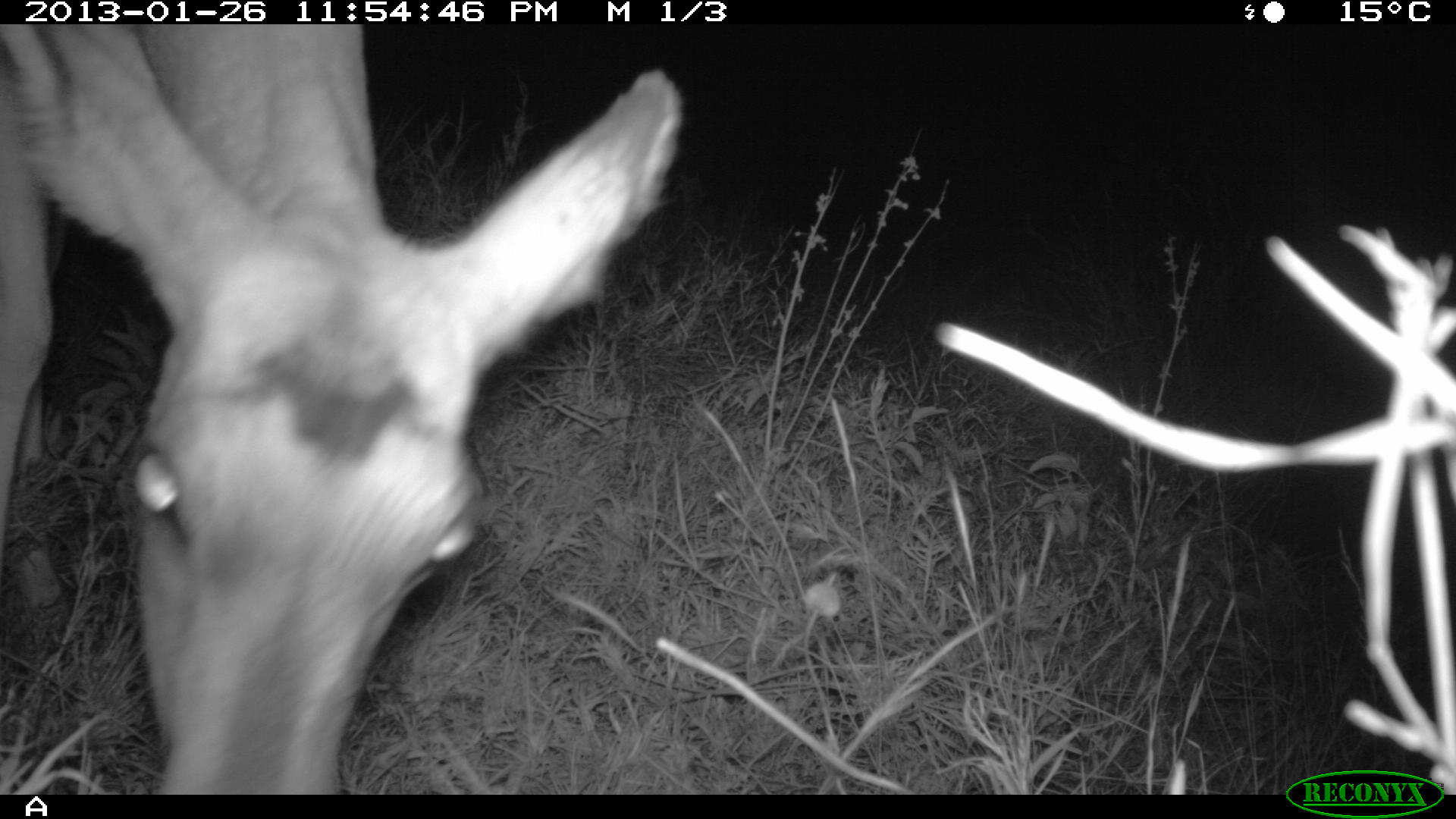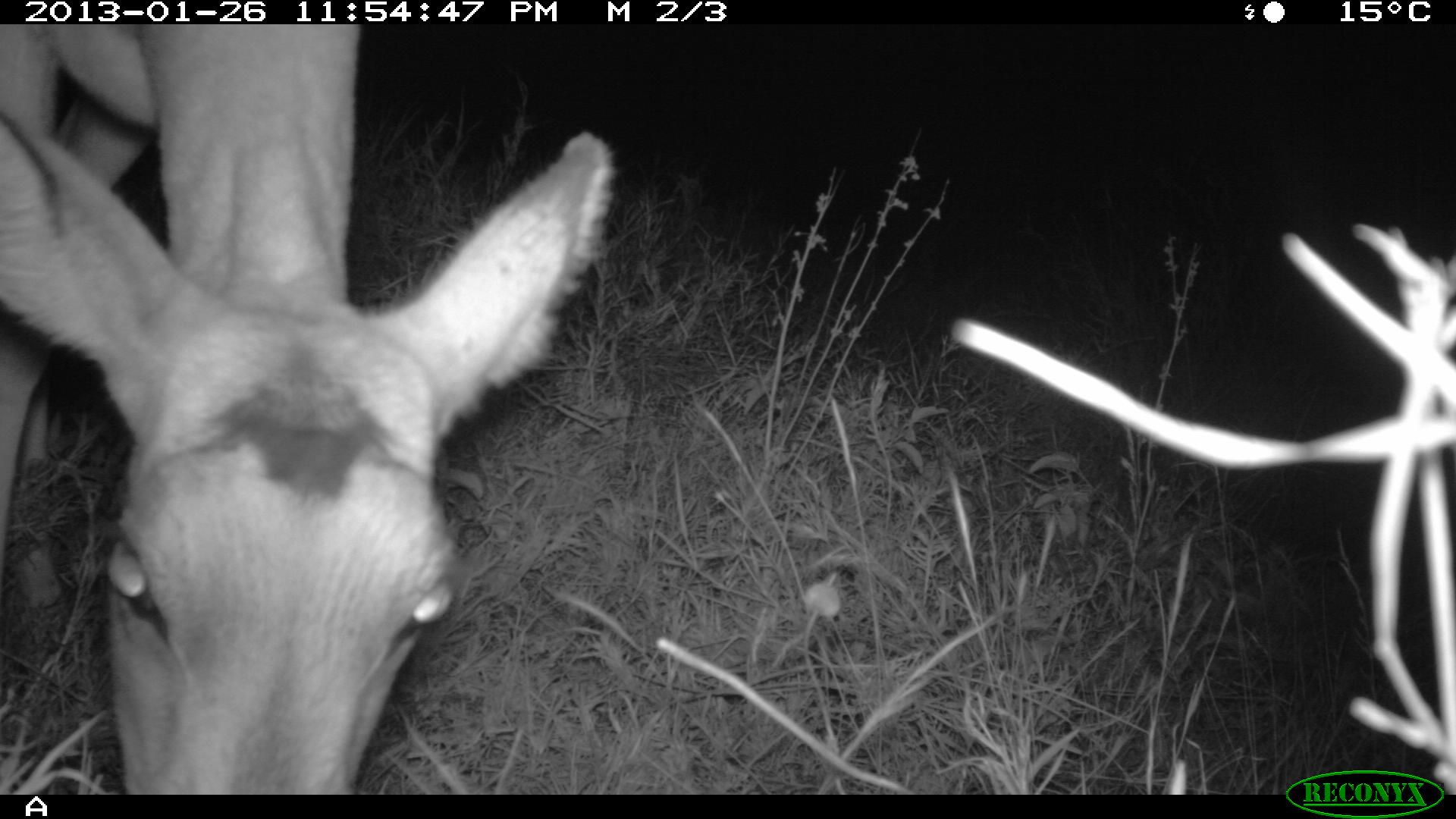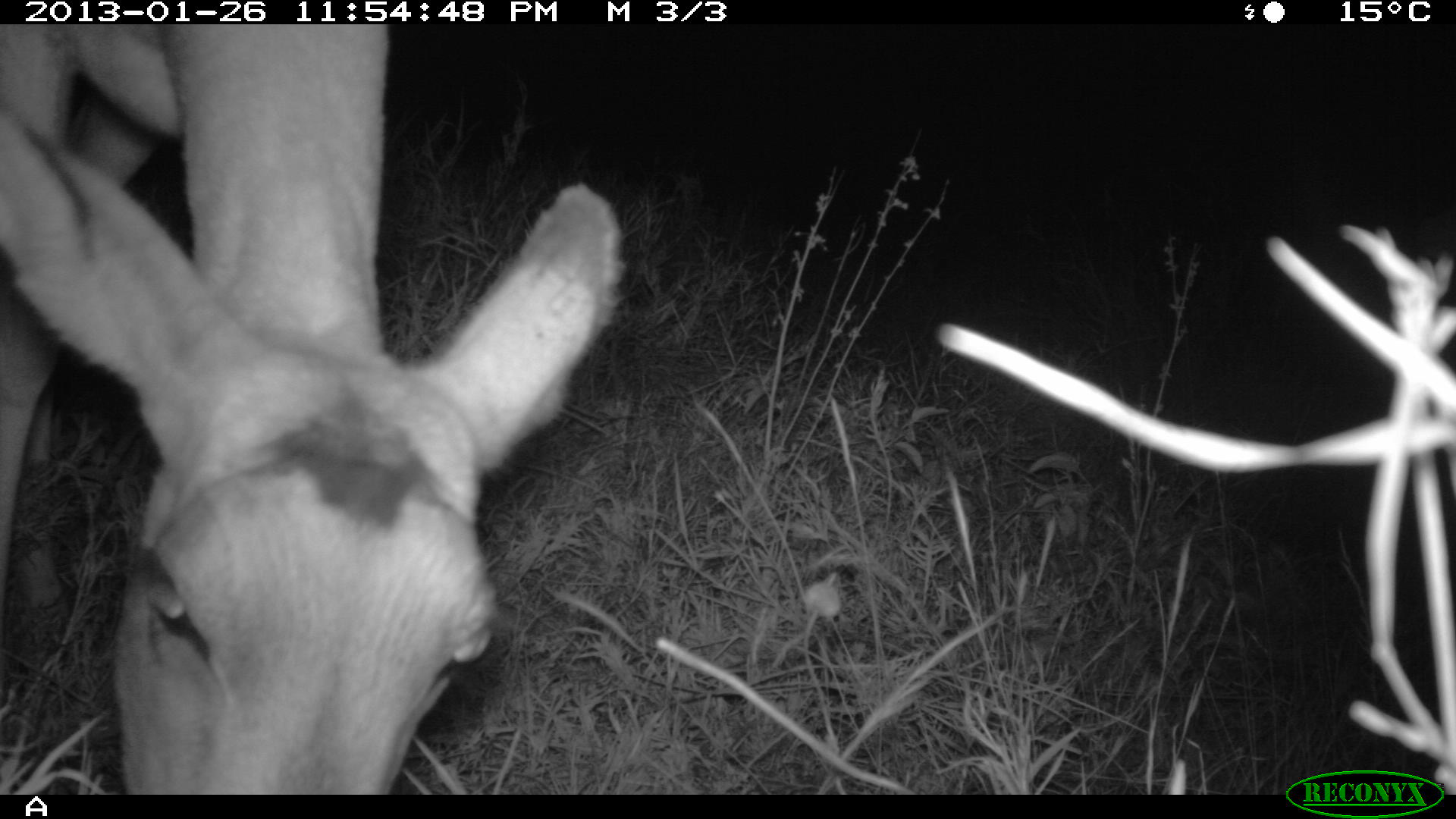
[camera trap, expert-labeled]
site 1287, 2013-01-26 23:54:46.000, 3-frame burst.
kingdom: Animalia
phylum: Chordata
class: Mammalia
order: Artiodactyla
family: Bovidae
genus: Aepyceros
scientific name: Aepyceros melampus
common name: impala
Aepyceros melampus (impala), count 1.